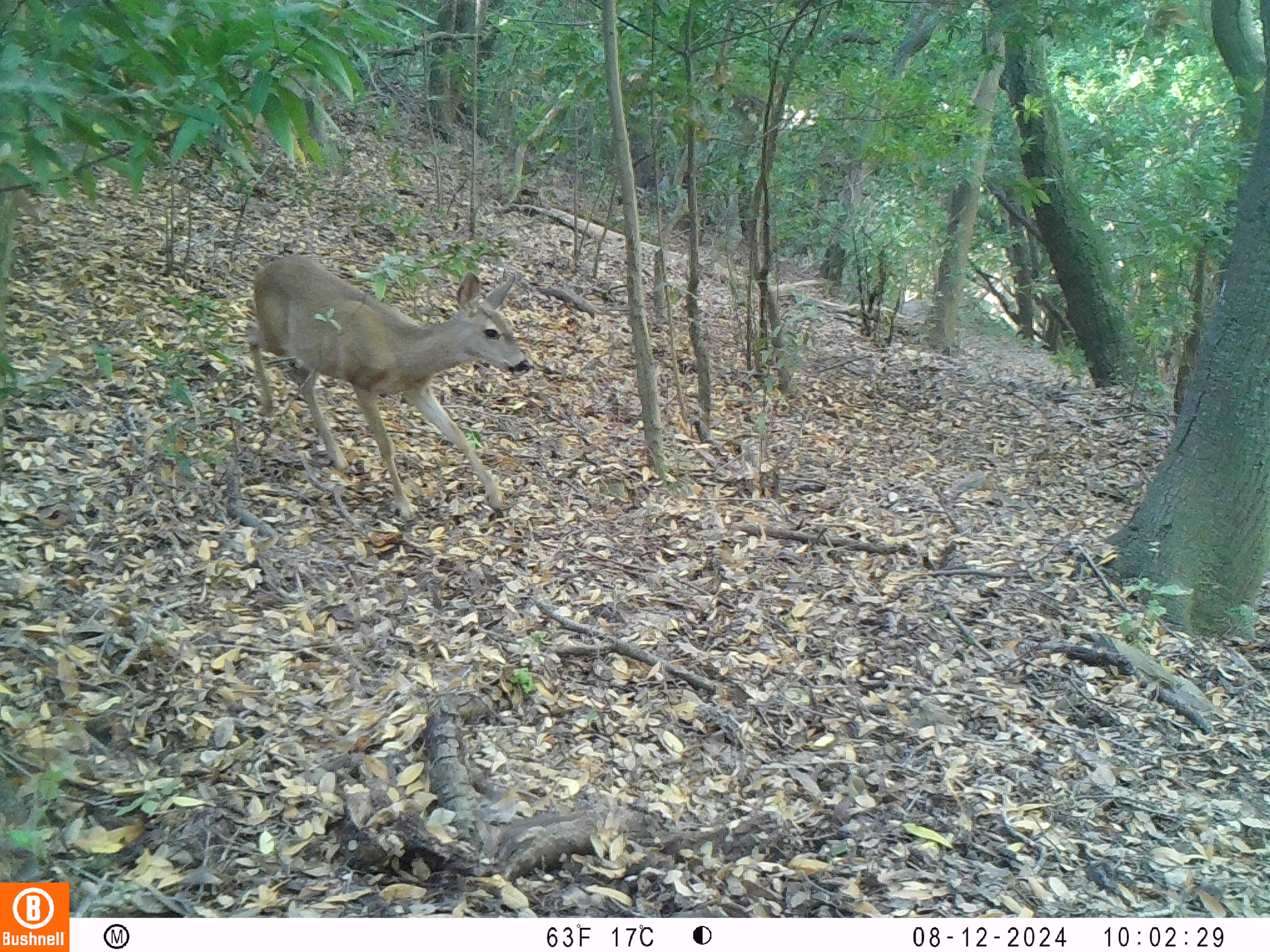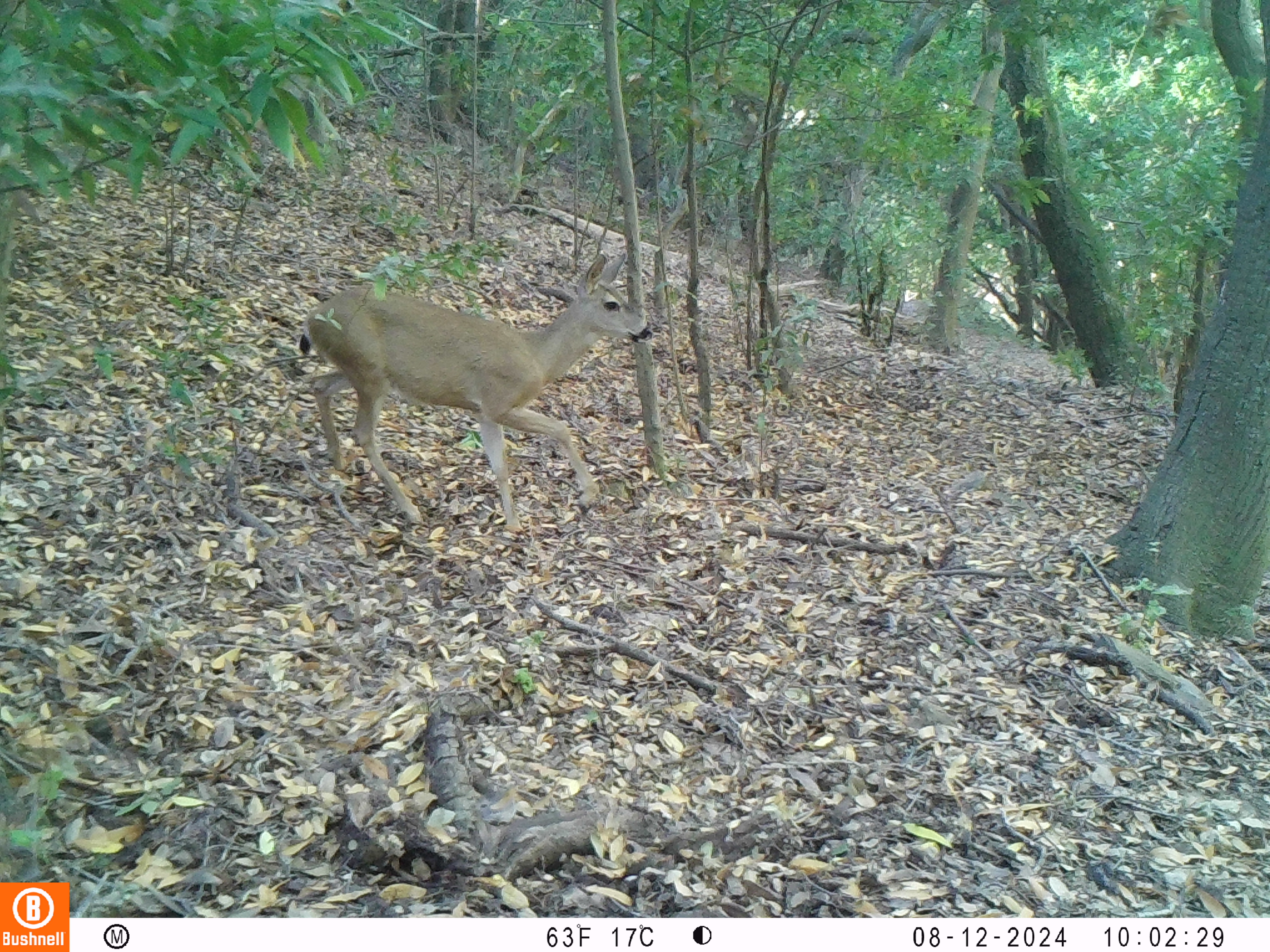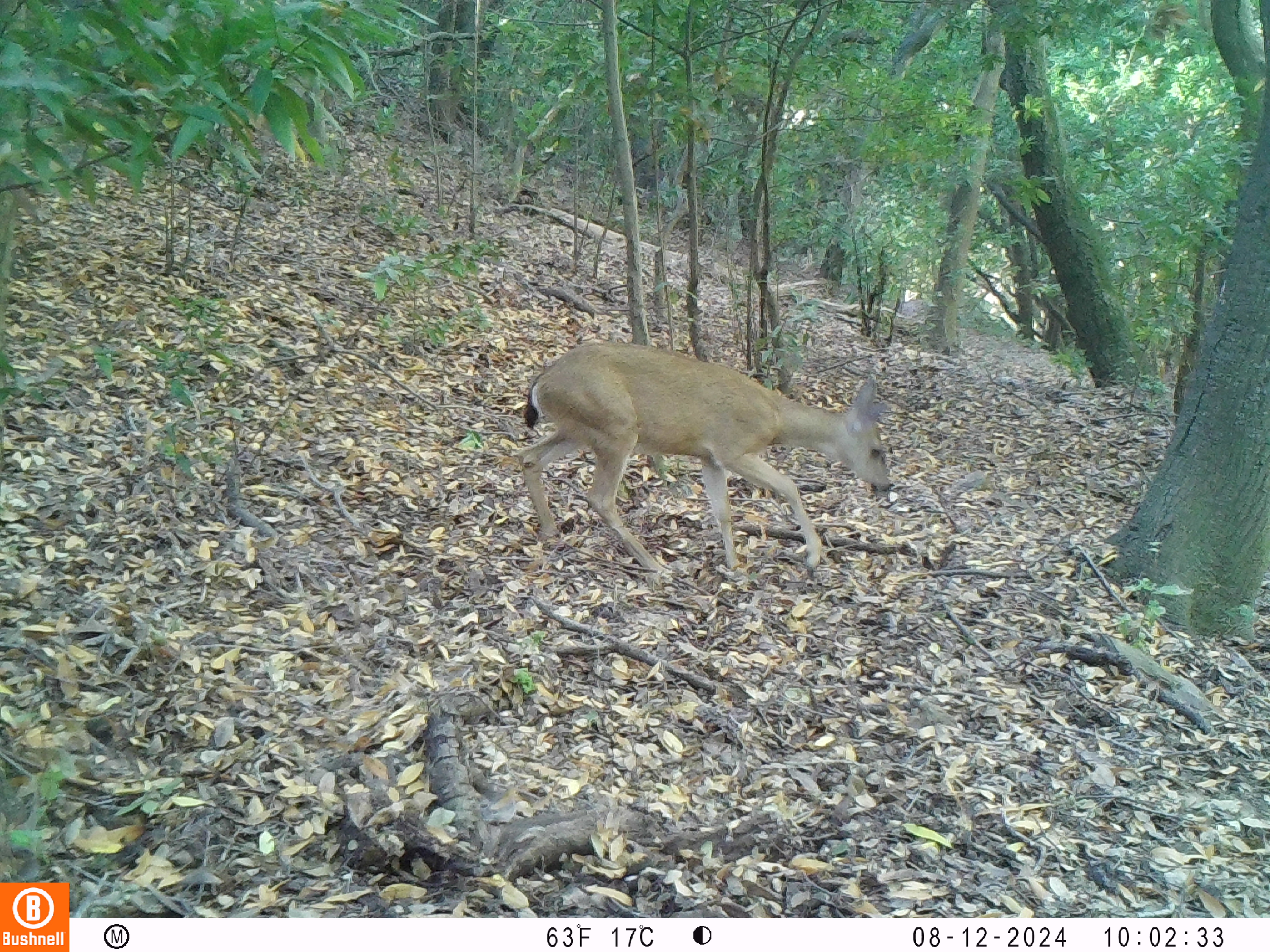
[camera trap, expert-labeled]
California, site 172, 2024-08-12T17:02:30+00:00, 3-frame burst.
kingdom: Animalia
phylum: Chordata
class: Mammalia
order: Artiodactyla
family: Cervidae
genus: Odocoileus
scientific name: Odocoileus hemionus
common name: mule deer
Mule deer (Odocoileus hemionus).